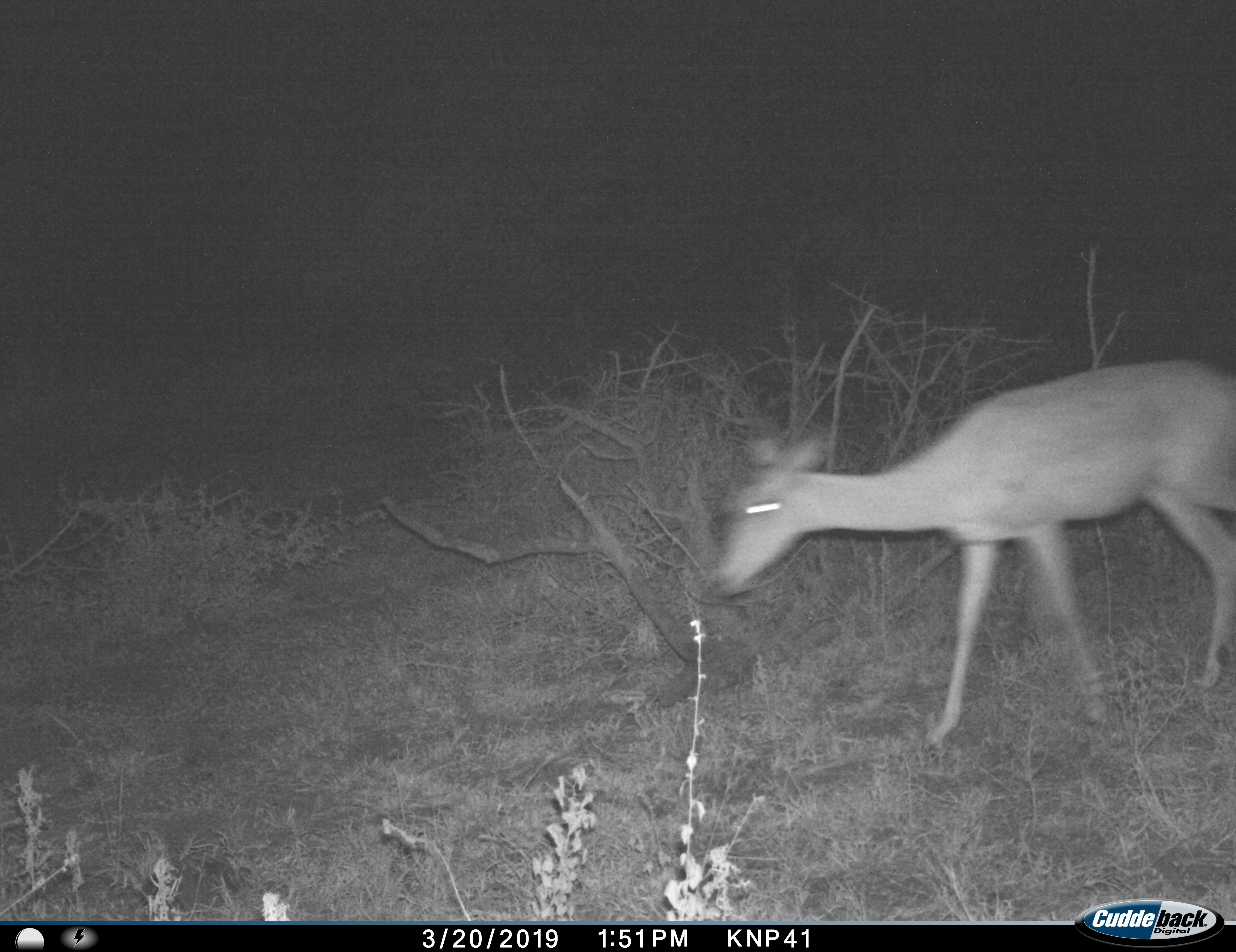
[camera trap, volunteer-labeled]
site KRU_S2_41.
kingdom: Animalia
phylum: Chordata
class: Mammalia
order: Artiodactyla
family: Bovidae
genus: Aepyceros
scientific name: Aepyceros melampus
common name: impala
Impala (Aepyceros melampus), count 1. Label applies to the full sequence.